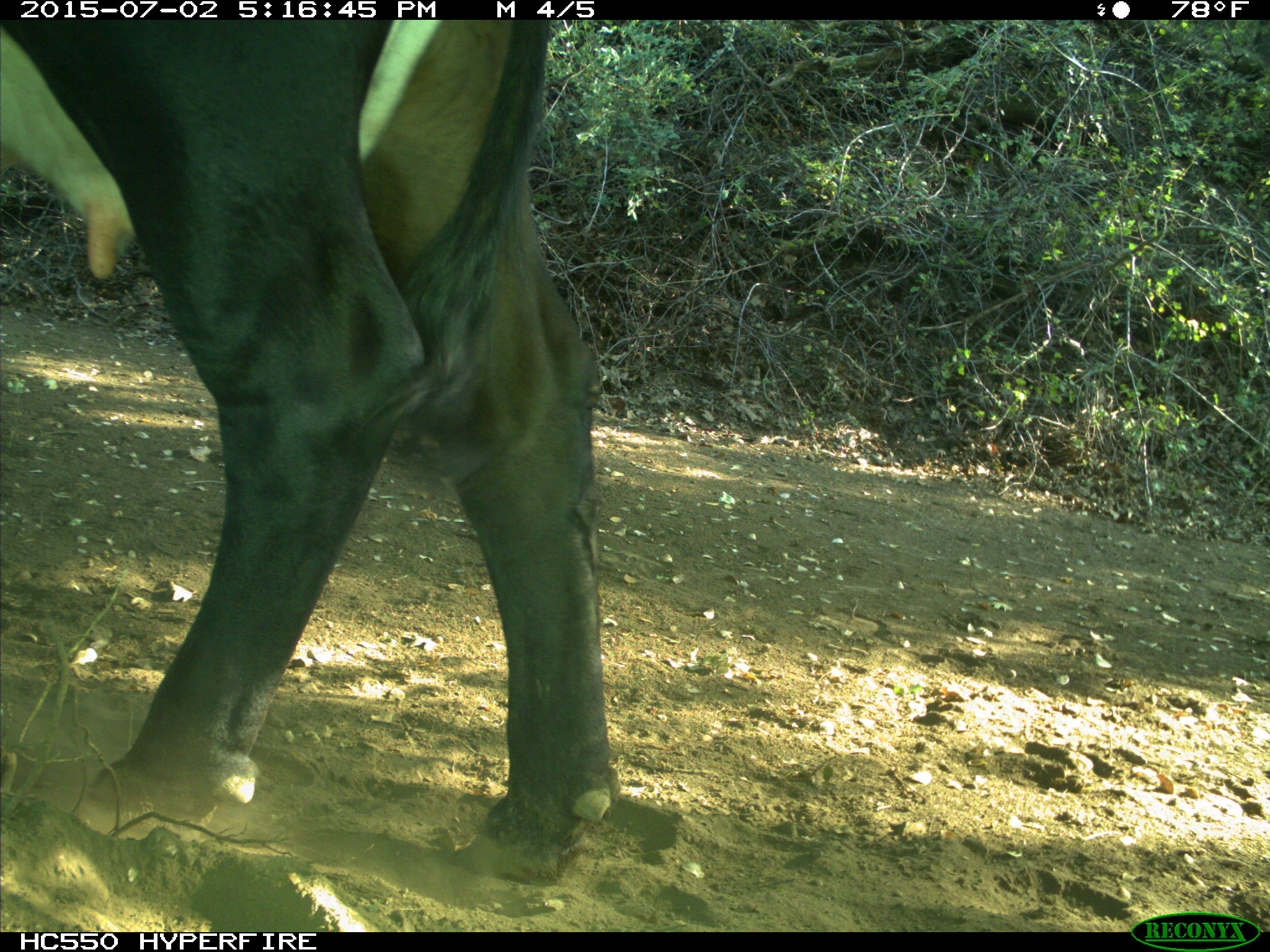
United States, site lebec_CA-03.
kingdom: Animalia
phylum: Chordata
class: Mammalia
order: Artiodactyla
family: Bovidae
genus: Bos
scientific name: Bos taurus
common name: domestic cow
Bos taurus (domestic cow).